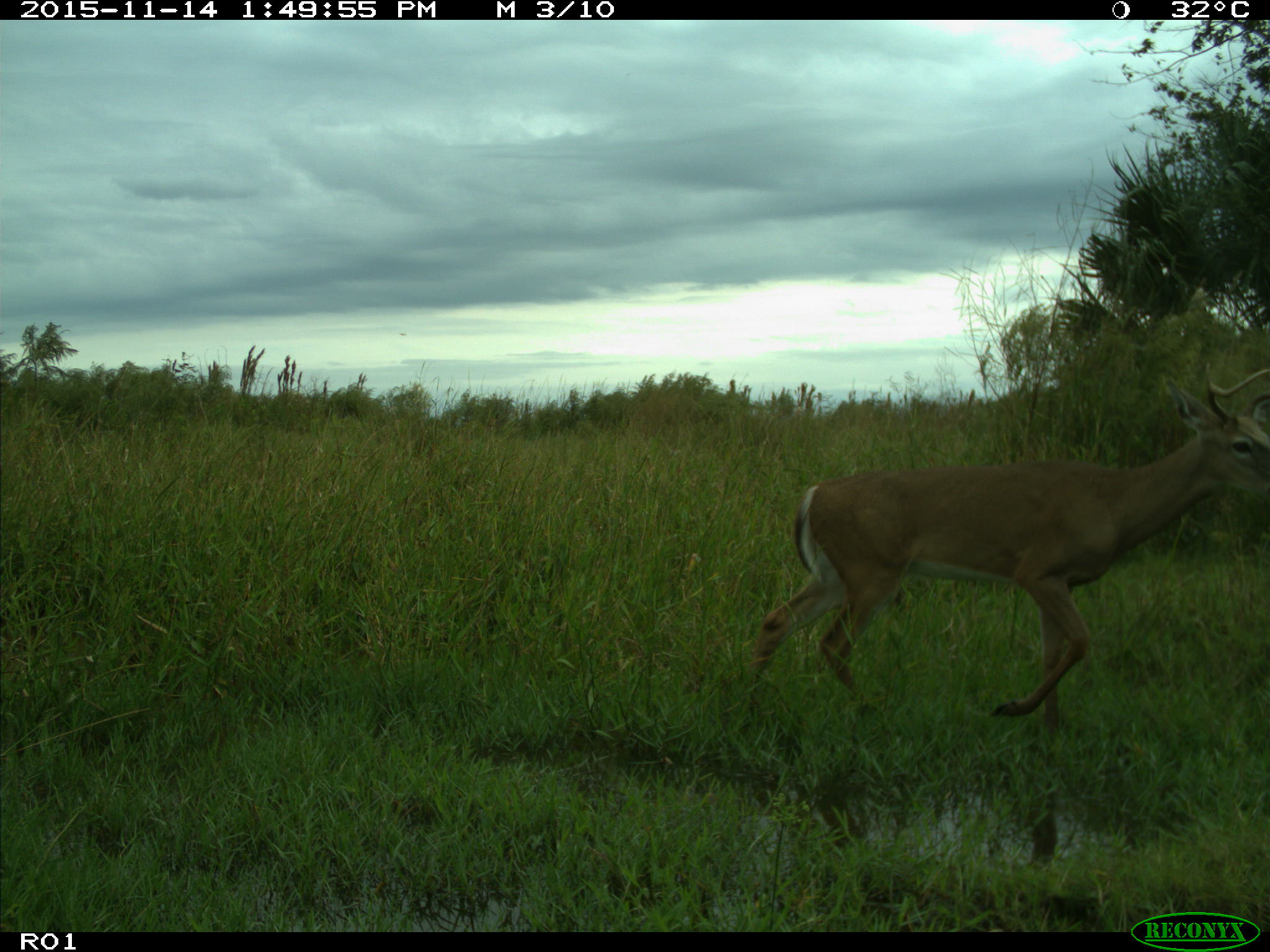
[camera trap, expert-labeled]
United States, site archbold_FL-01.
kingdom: Animalia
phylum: Chordata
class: Mammalia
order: Artiodactyla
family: Cervidae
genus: Odocoileus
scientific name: Odocoileus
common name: deer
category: unidentified deer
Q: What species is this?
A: Unidentified deer (deer) (Odocoileus).